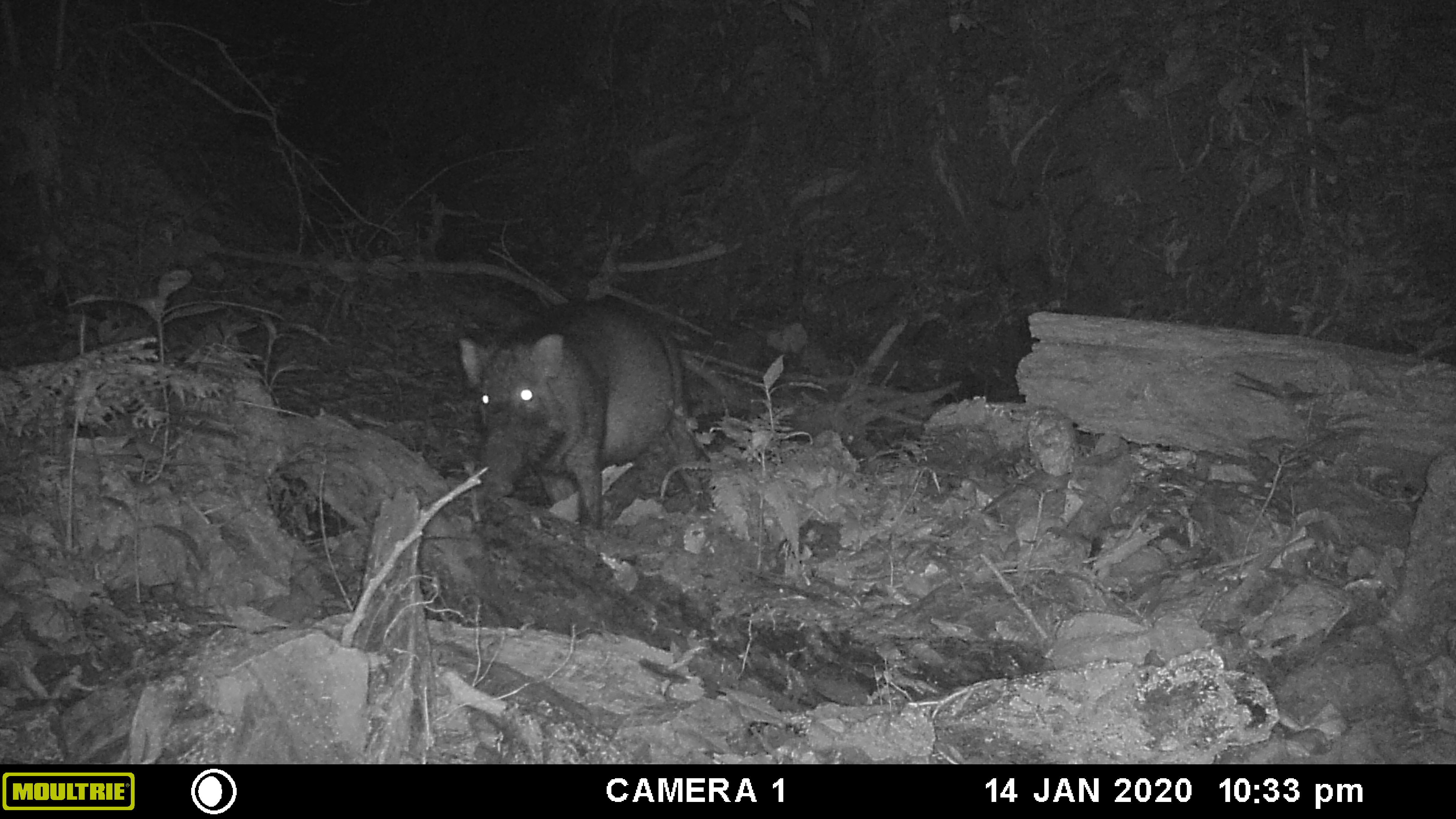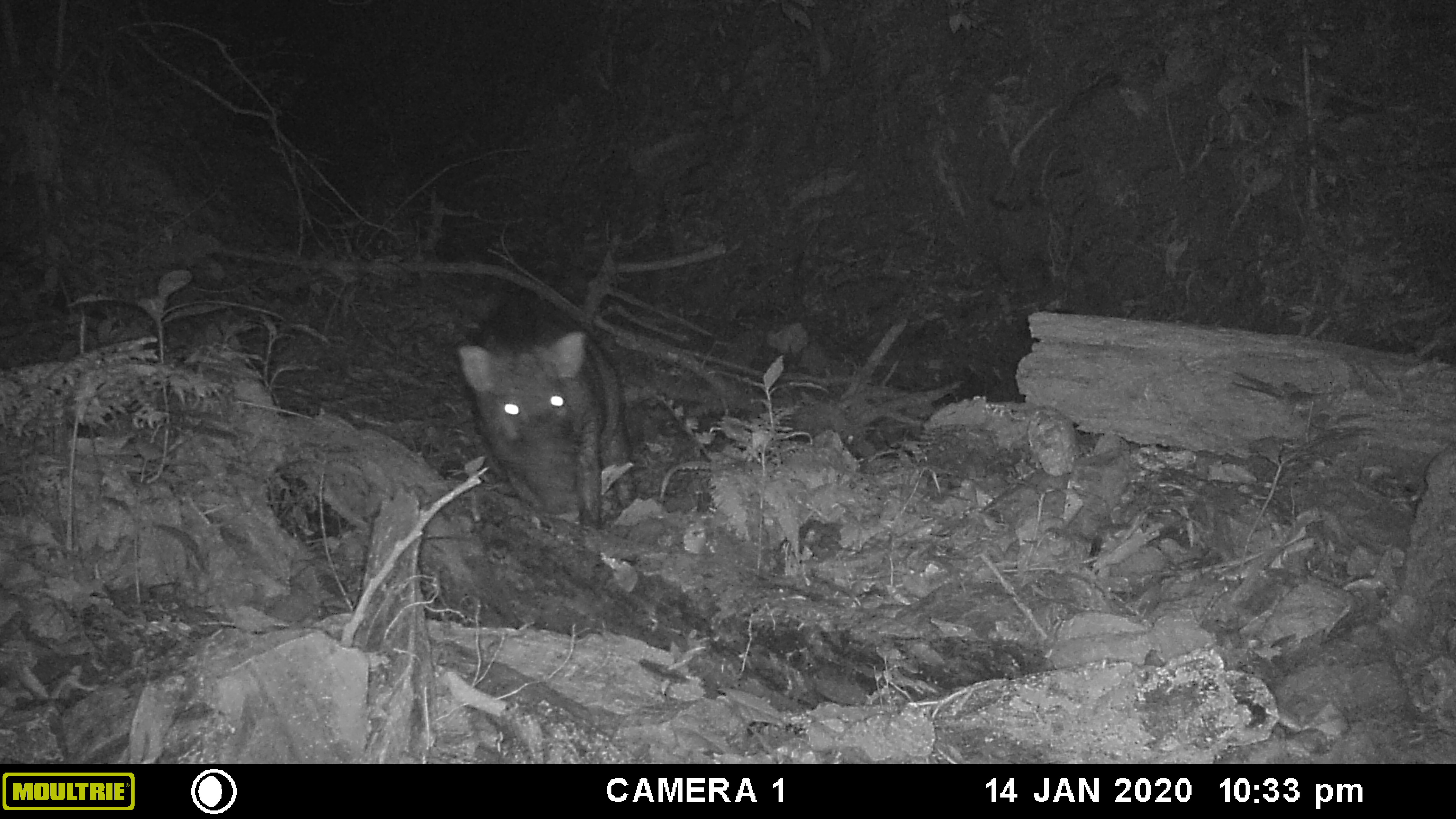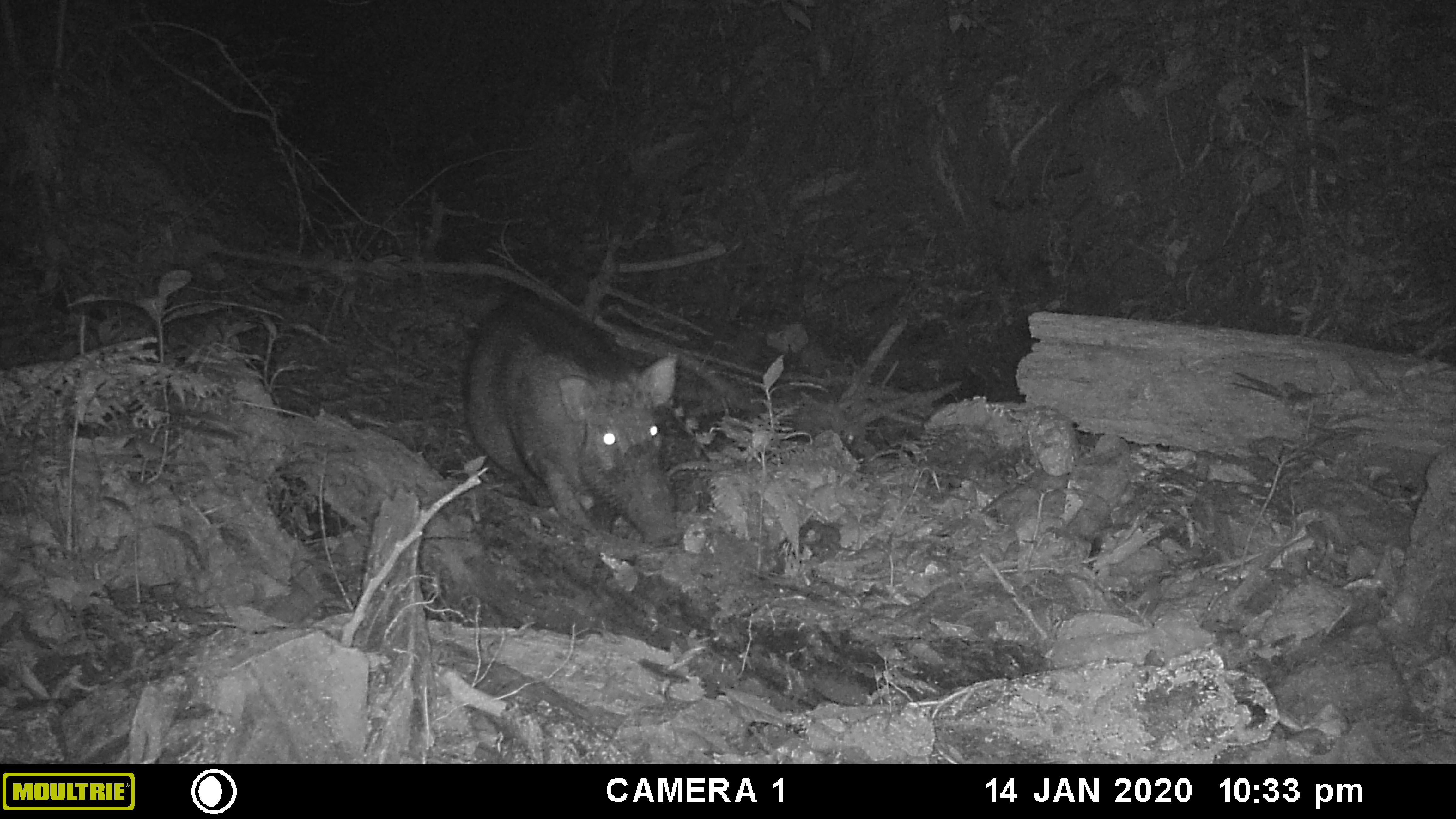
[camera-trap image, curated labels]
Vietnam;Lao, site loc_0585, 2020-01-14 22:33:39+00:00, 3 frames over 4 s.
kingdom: Animalia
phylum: Chordata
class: Mammalia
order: Artiodactyla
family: Suidae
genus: Sus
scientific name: Sus scrofa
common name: eurasian wild pig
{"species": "eurasian wild pig (Sus scrofa)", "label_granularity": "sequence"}